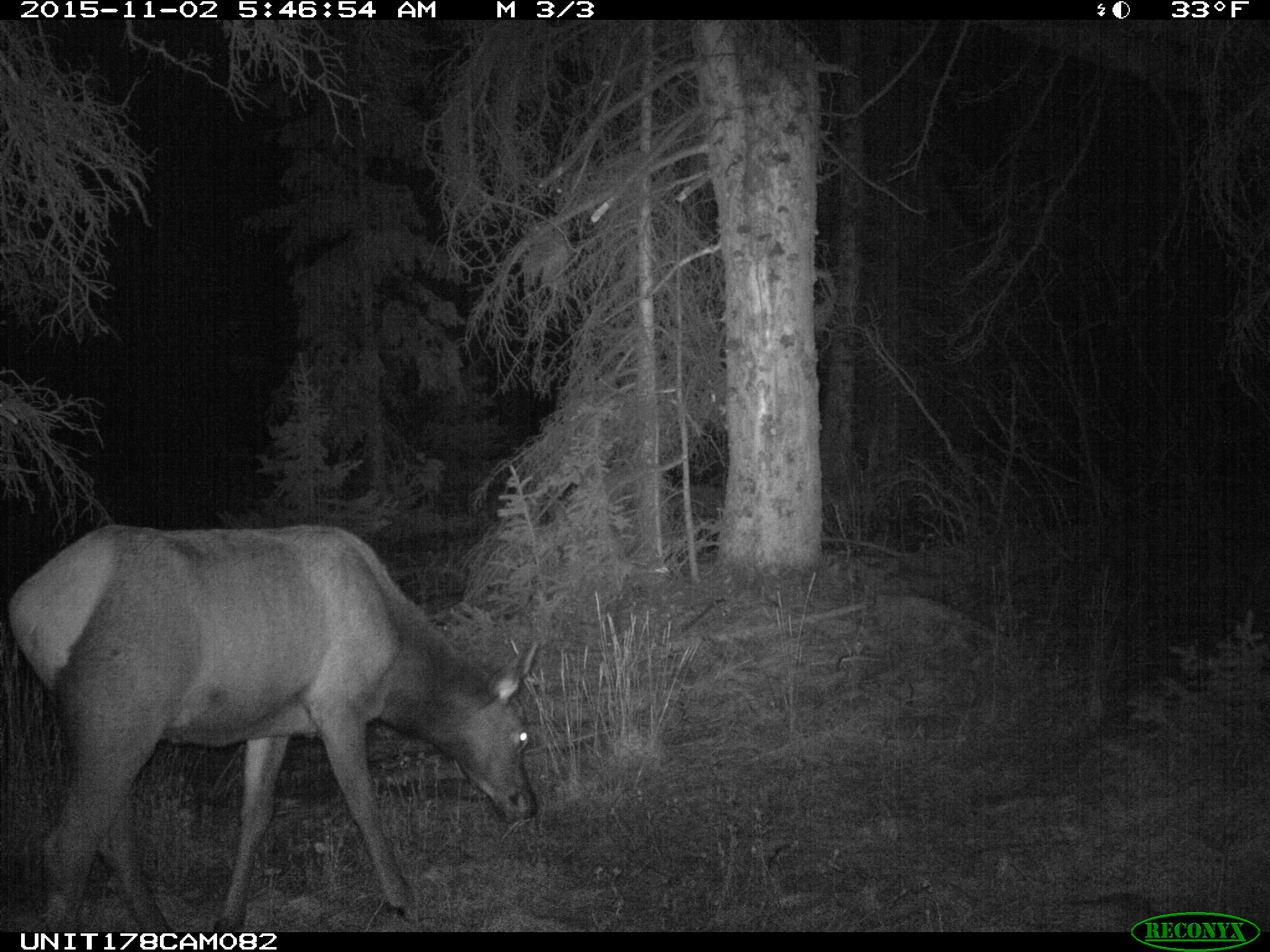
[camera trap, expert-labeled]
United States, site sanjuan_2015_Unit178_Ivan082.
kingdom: Animalia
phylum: Chordata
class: Mammalia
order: Artiodactyla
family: Cervidae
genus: Cervus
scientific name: Cervus elaphus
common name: red deer